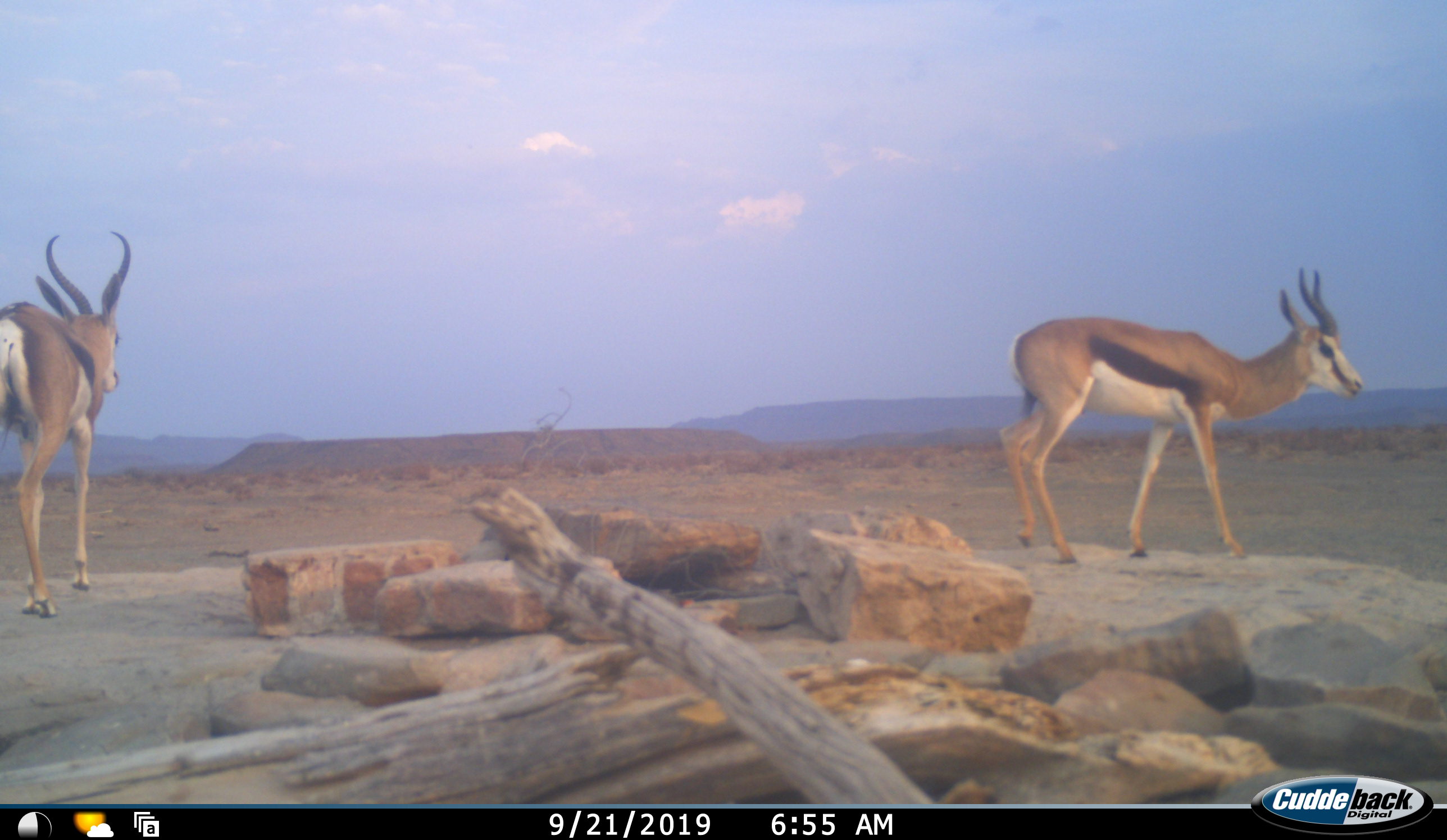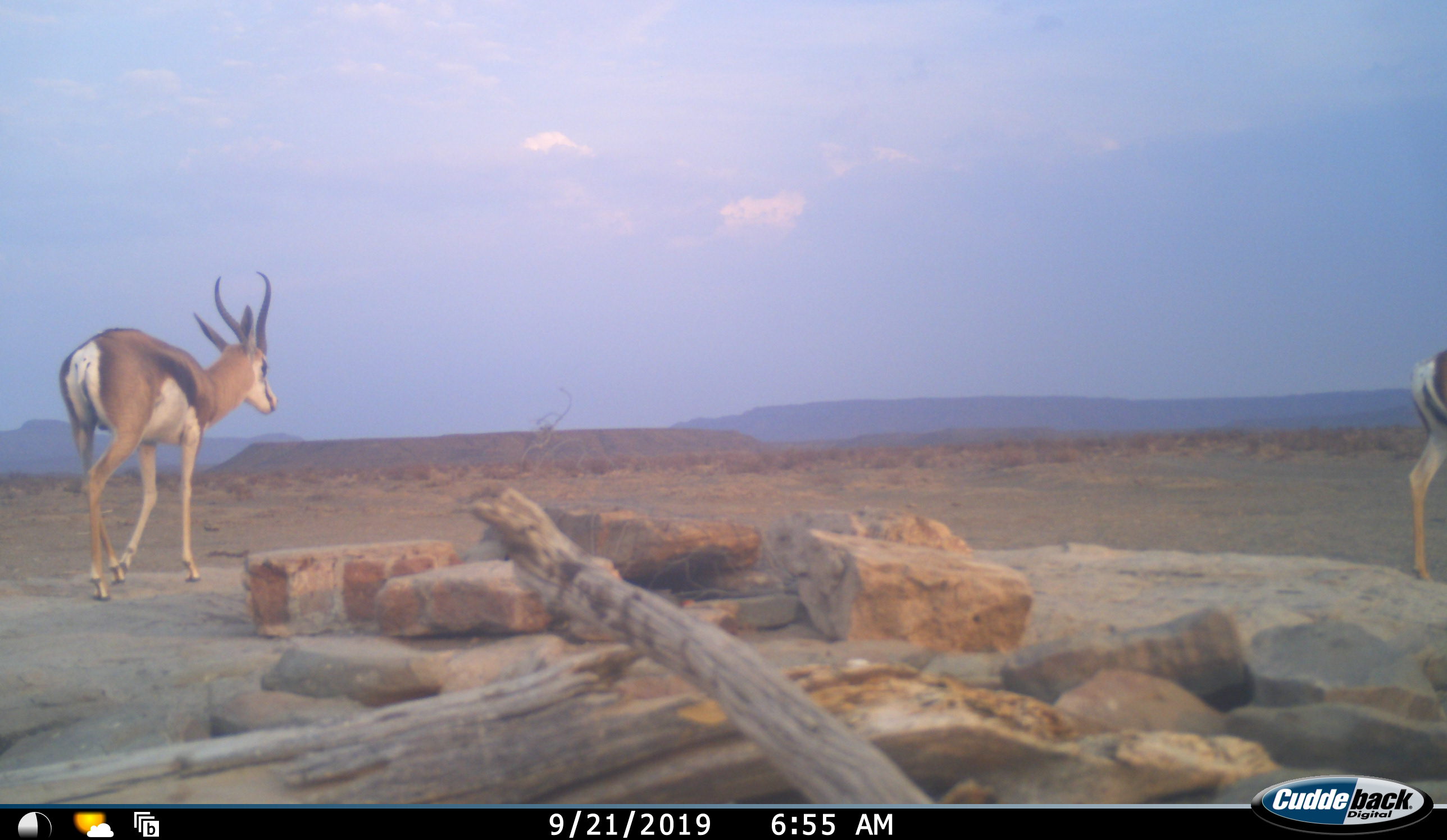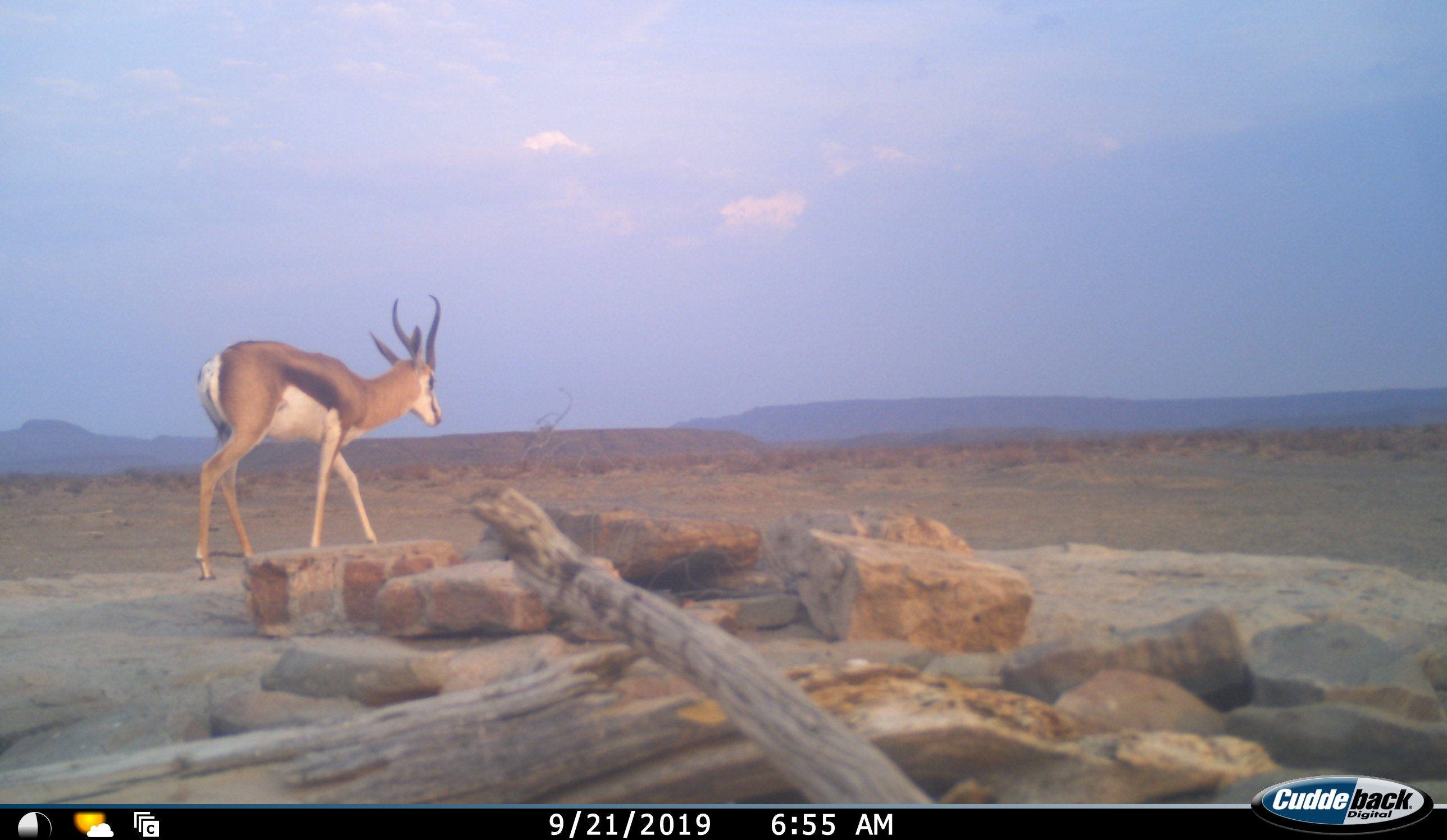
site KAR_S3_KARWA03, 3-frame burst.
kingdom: Animalia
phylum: Chordata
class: Mammalia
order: Artiodactyla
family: Bovidae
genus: Antidorcas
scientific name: Antidorcas marsupialis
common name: springbok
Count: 2.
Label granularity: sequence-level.